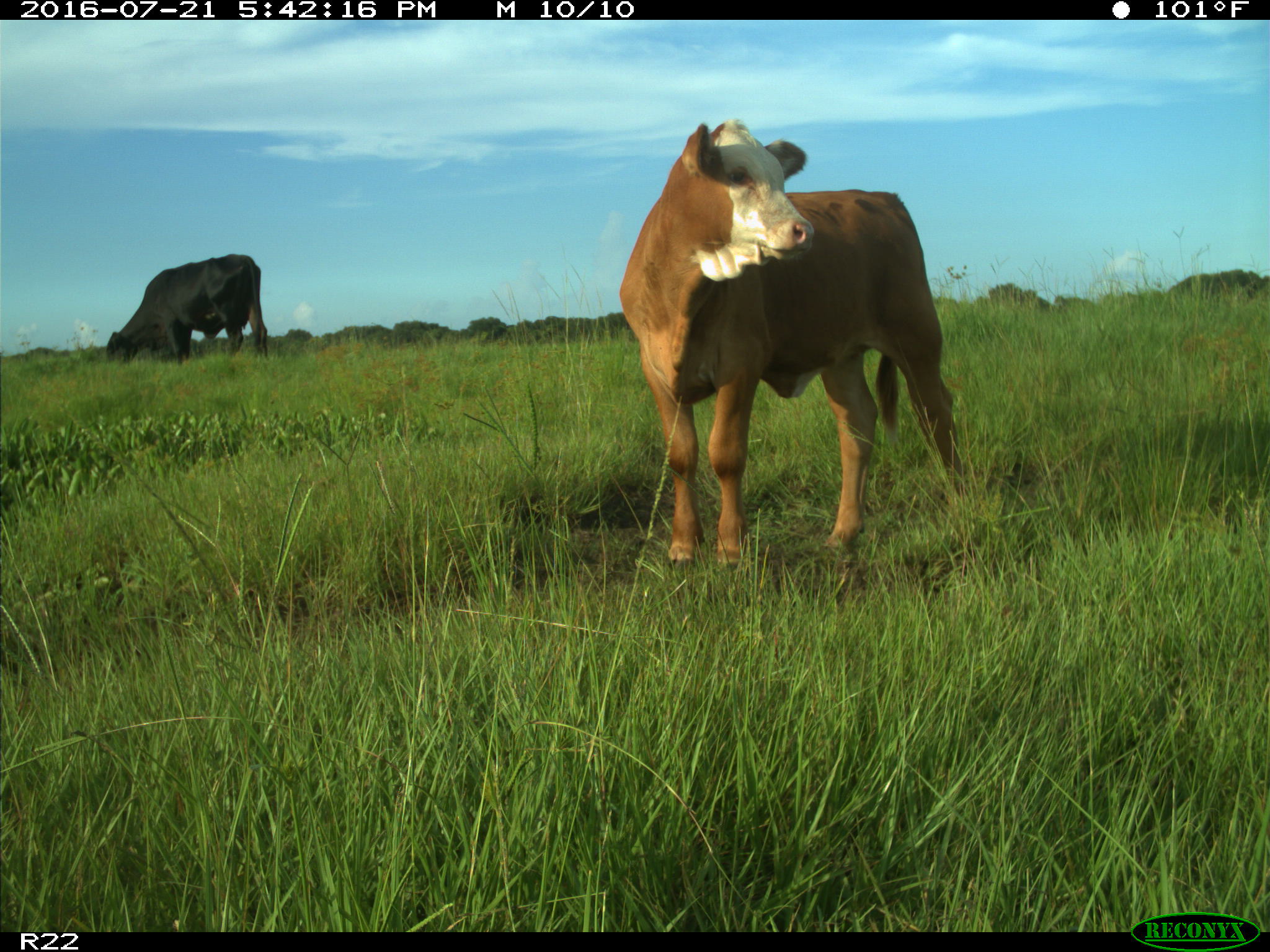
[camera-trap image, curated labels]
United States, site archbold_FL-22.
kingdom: Animalia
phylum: Chordata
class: Mammalia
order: Artiodactyla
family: Bovidae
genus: Bos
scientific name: Bos taurus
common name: domestic cow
Bos taurus (domestic cow).